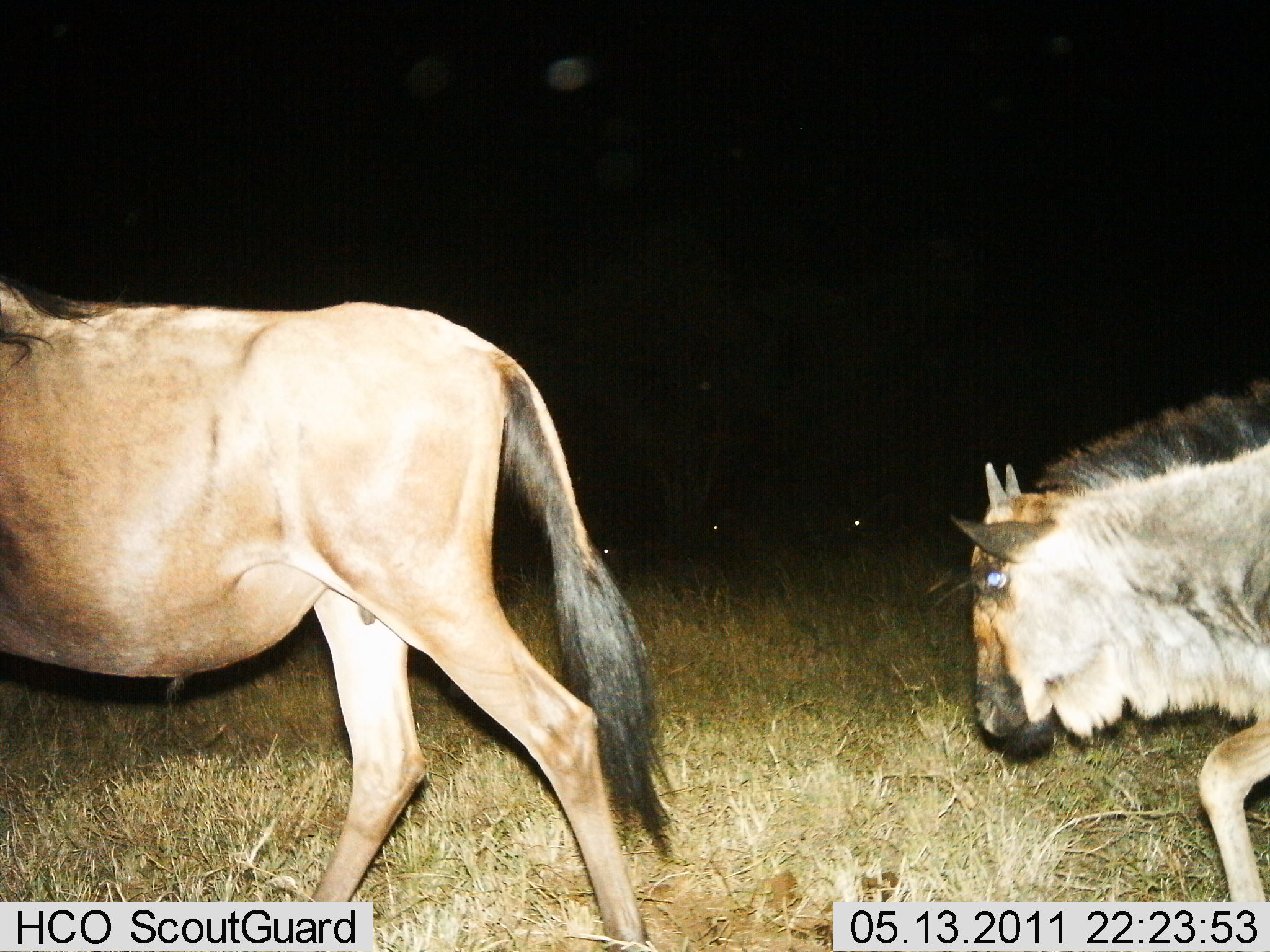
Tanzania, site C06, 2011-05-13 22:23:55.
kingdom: Animalia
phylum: Chordata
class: Mammalia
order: Artiodactyla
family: Bovidae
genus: Connochaetes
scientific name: Connochaetes taurinus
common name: blue wildebeest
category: wildebeest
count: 2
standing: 17%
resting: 0%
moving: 92%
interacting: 0%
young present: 25%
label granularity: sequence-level